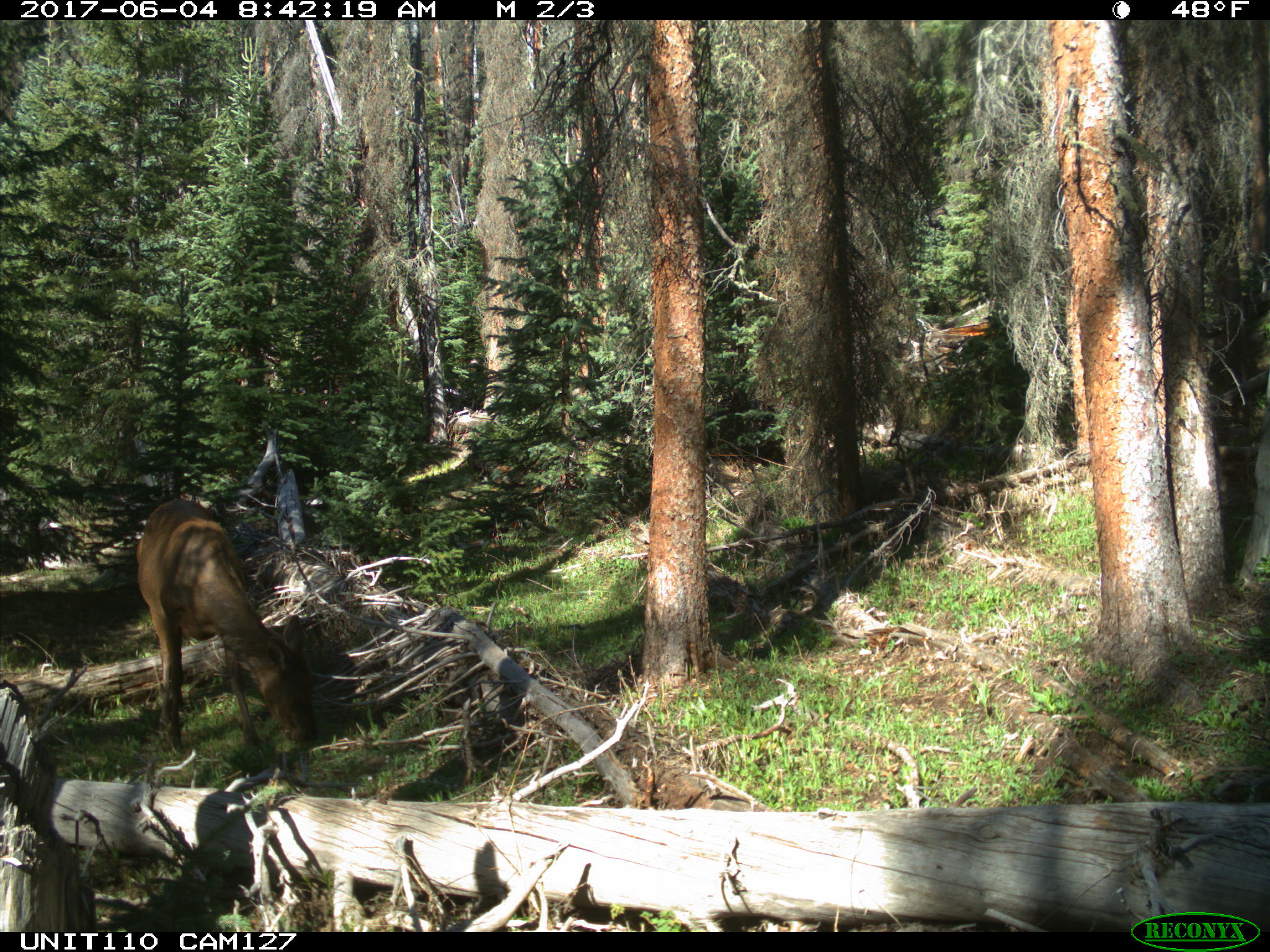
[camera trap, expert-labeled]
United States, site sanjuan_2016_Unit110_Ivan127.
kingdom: Animalia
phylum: Chordata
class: Mammalia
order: Artiodactyla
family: Cervidae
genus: Cervus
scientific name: Cervus elaphus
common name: red deer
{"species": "Cervus elaphus (red deer)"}